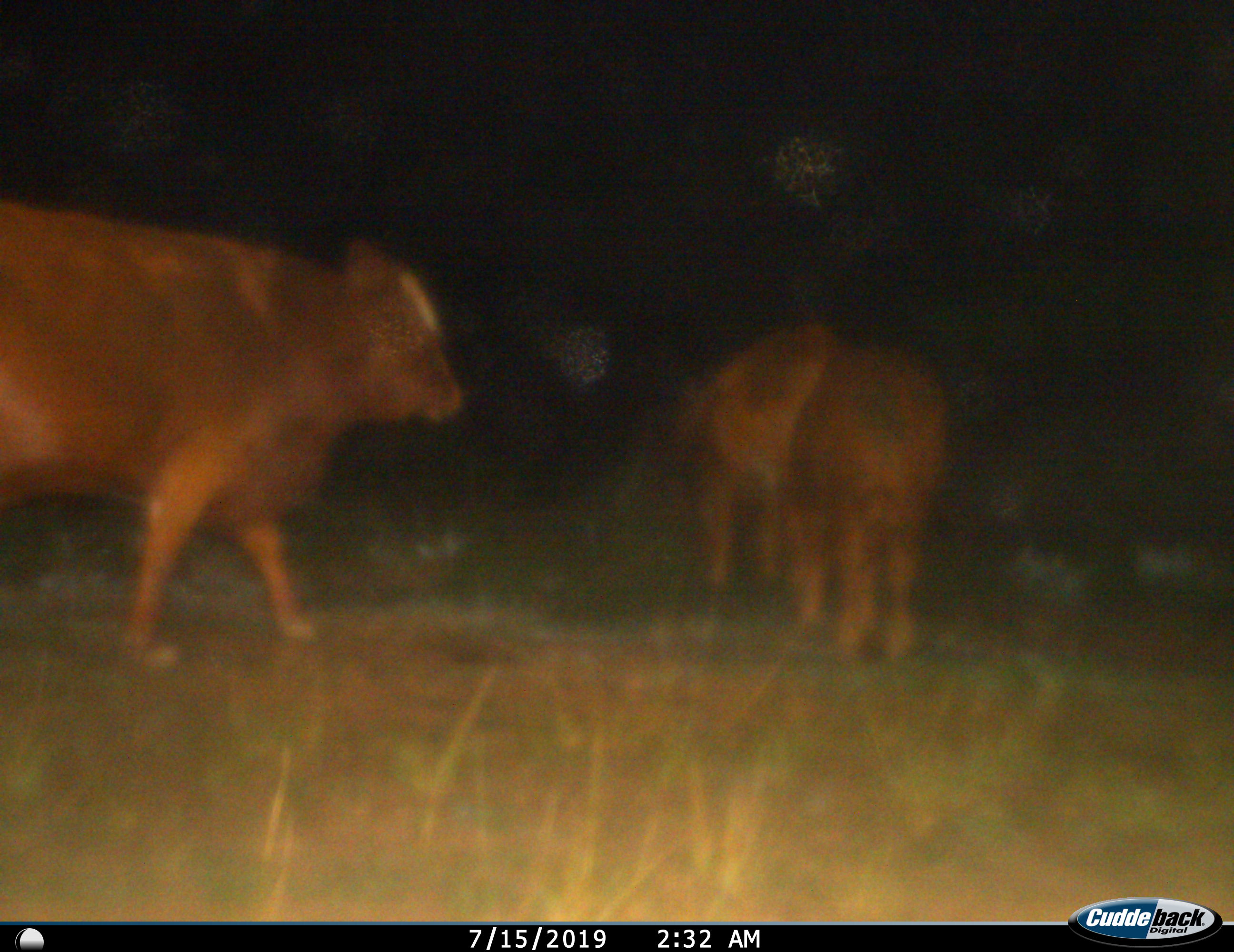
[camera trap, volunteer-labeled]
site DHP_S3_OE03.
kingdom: Animalia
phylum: Chordata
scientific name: Vertebrata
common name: domestic animal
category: domesticanimal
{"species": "domesticanimal (domestic animal) (Vertebrata)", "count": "3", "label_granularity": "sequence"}